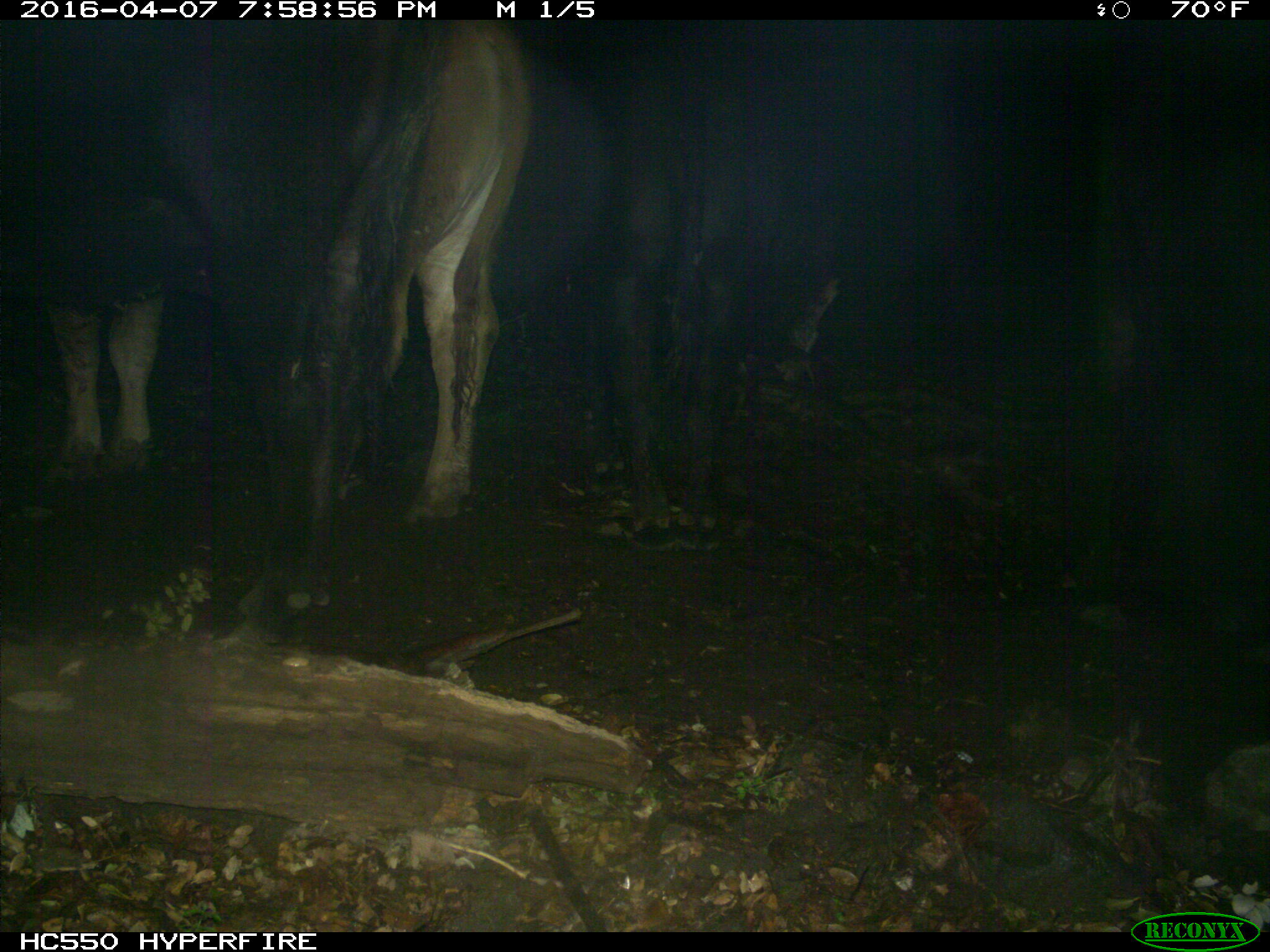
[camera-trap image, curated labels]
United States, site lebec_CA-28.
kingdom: Animalia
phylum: Chordata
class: Mammalia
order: Artiodactyla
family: Bovidae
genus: Bos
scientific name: Bos taurus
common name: domestic cow